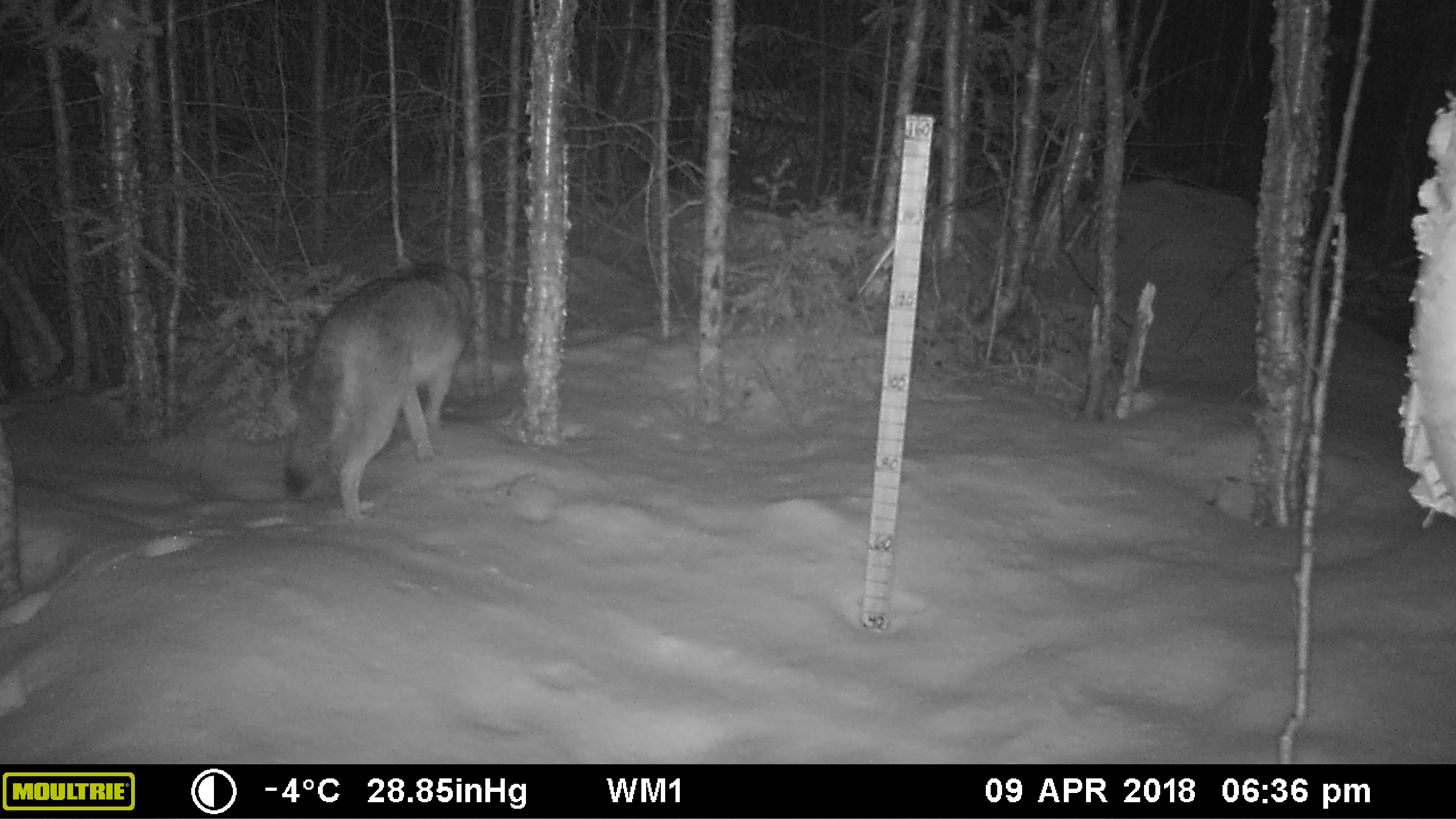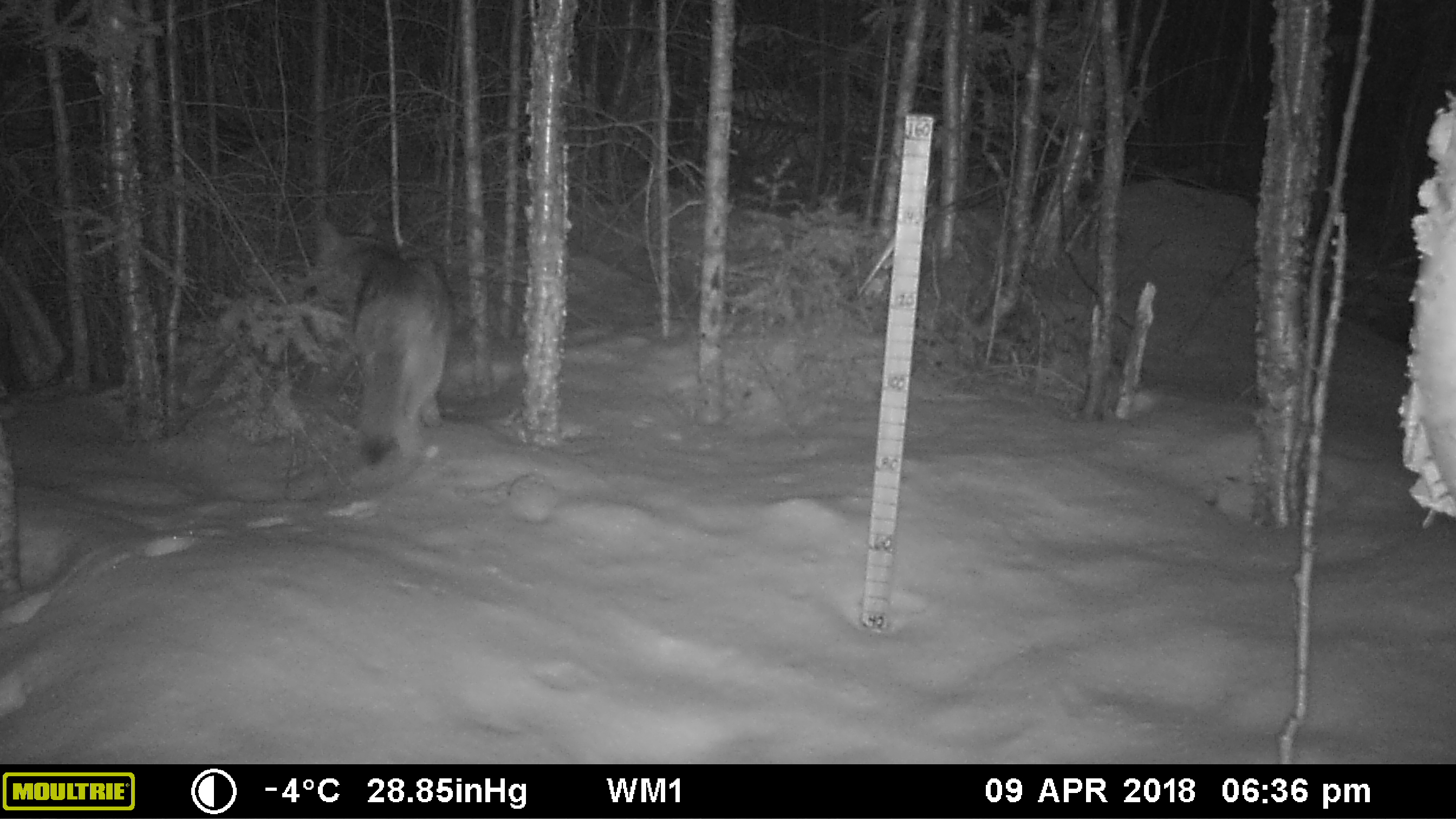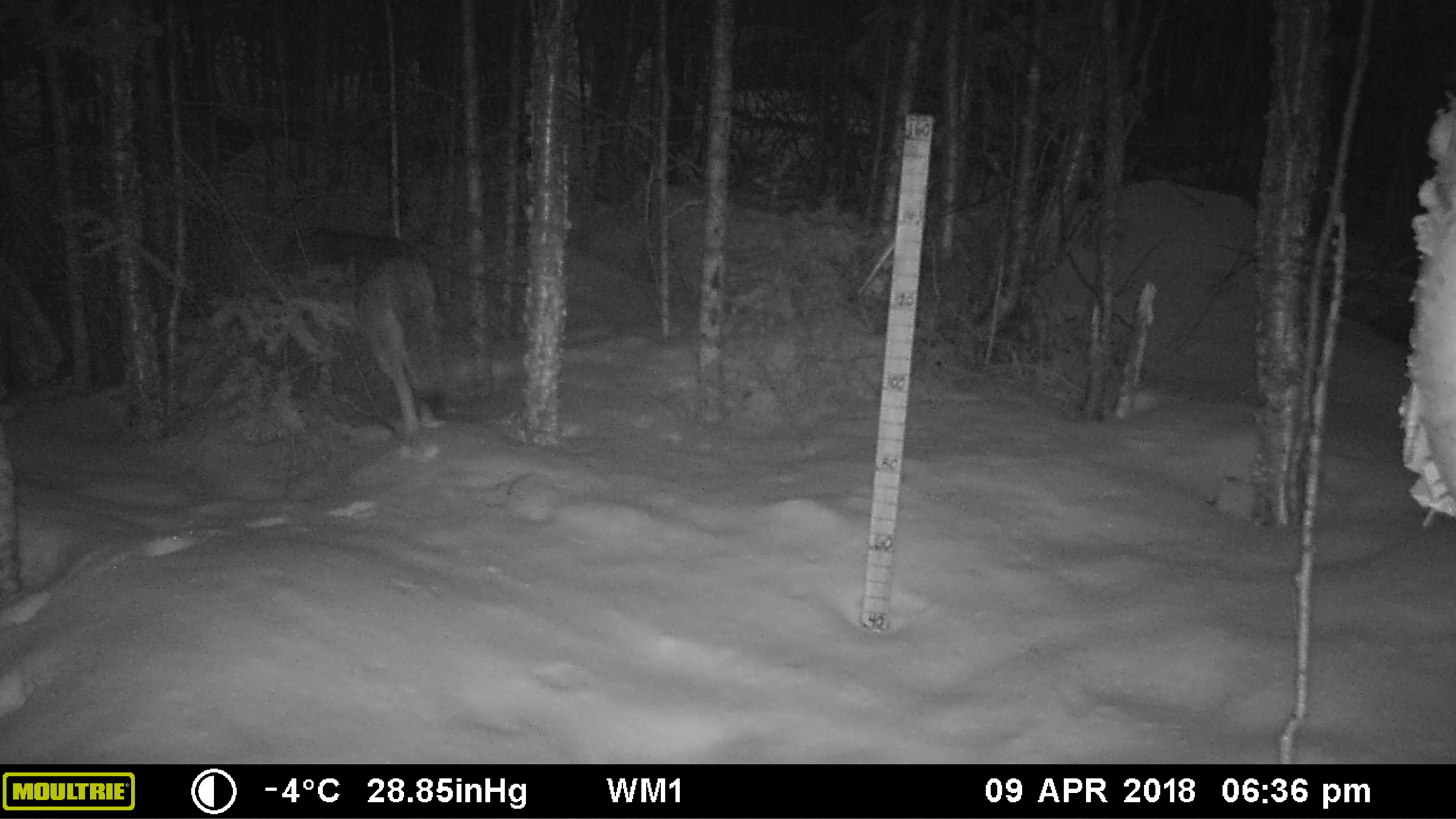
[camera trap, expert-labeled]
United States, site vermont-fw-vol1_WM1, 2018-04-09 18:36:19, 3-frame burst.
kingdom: Animalia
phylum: Chordata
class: Mammalia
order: Carnivora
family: Canidae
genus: Canis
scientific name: Canis latrans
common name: coyote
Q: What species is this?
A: Coyote (Canis latrans).